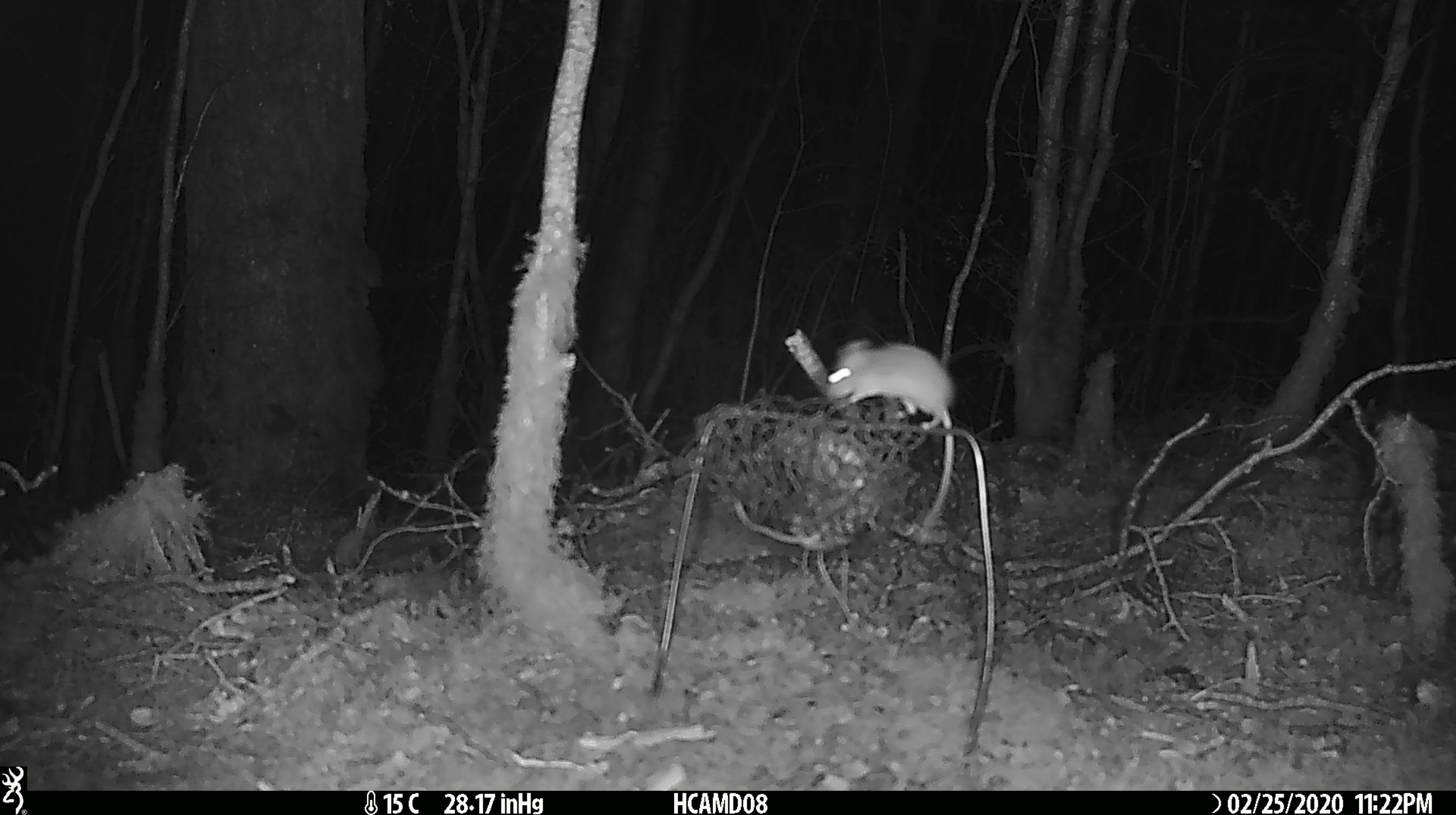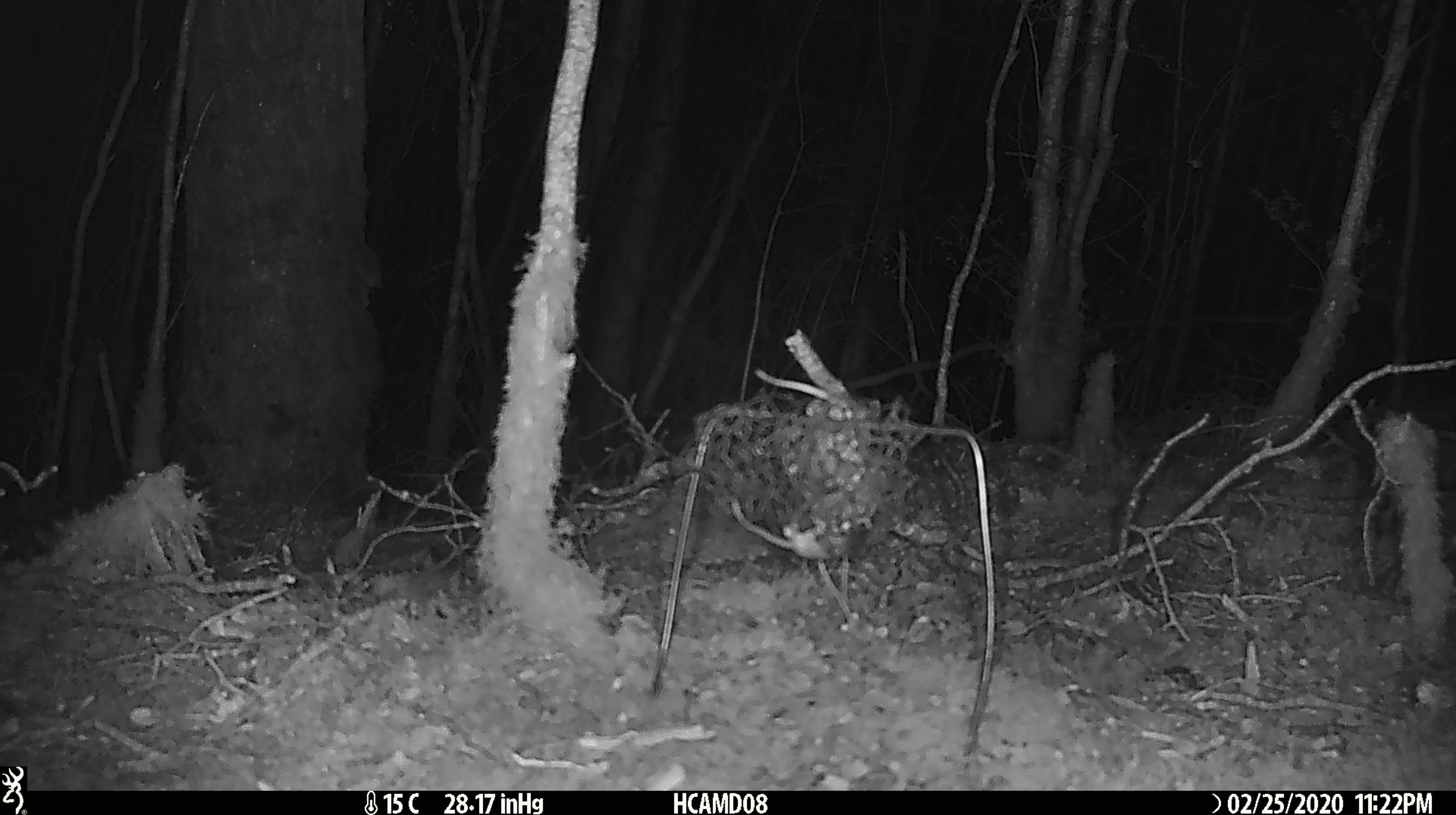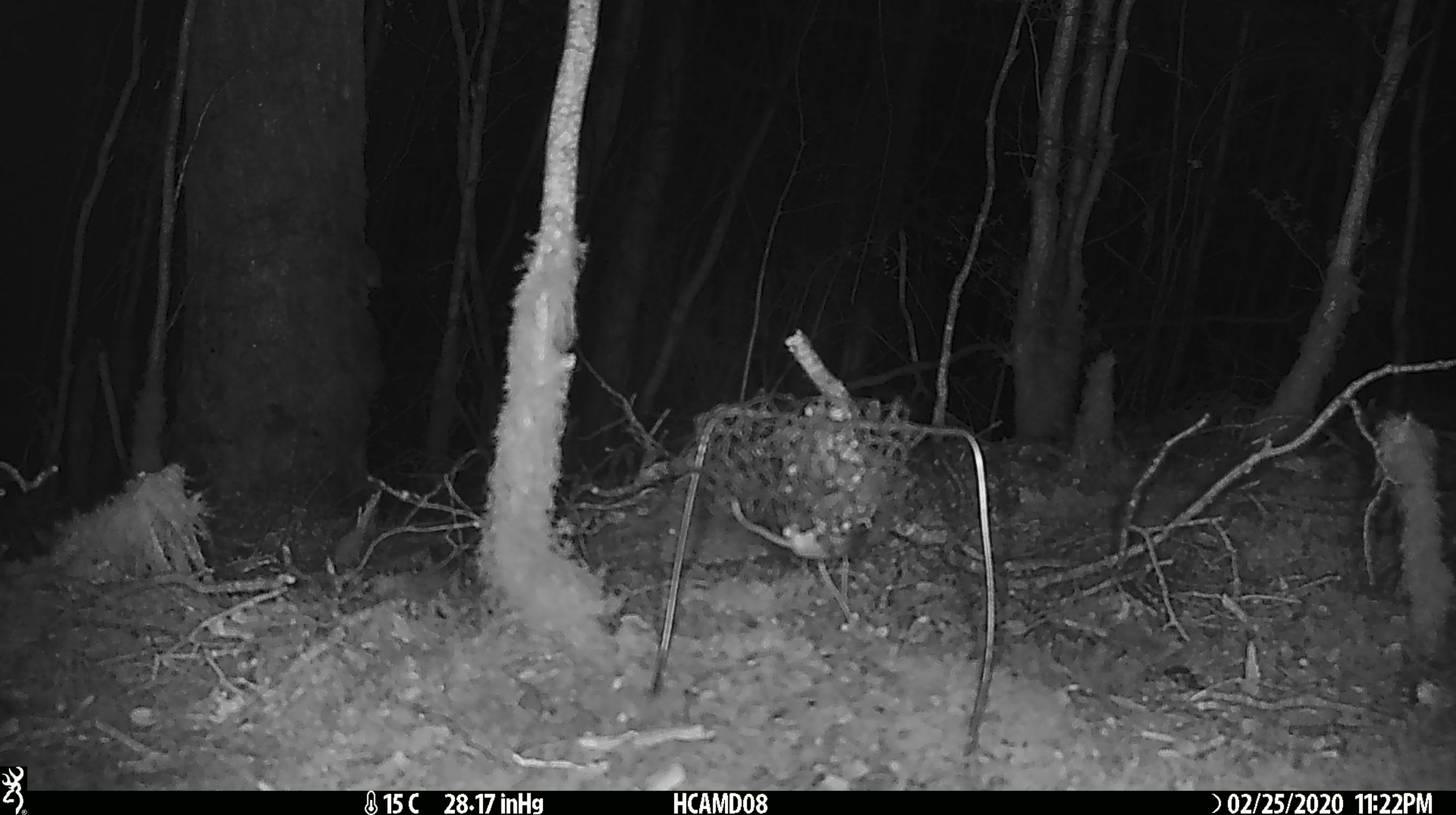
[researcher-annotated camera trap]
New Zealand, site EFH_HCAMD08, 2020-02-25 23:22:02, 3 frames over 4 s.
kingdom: Animalia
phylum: Chordata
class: Mammalia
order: Rodentia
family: Muridae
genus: Mus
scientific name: Mus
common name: mouse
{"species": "mouse (Mus)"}